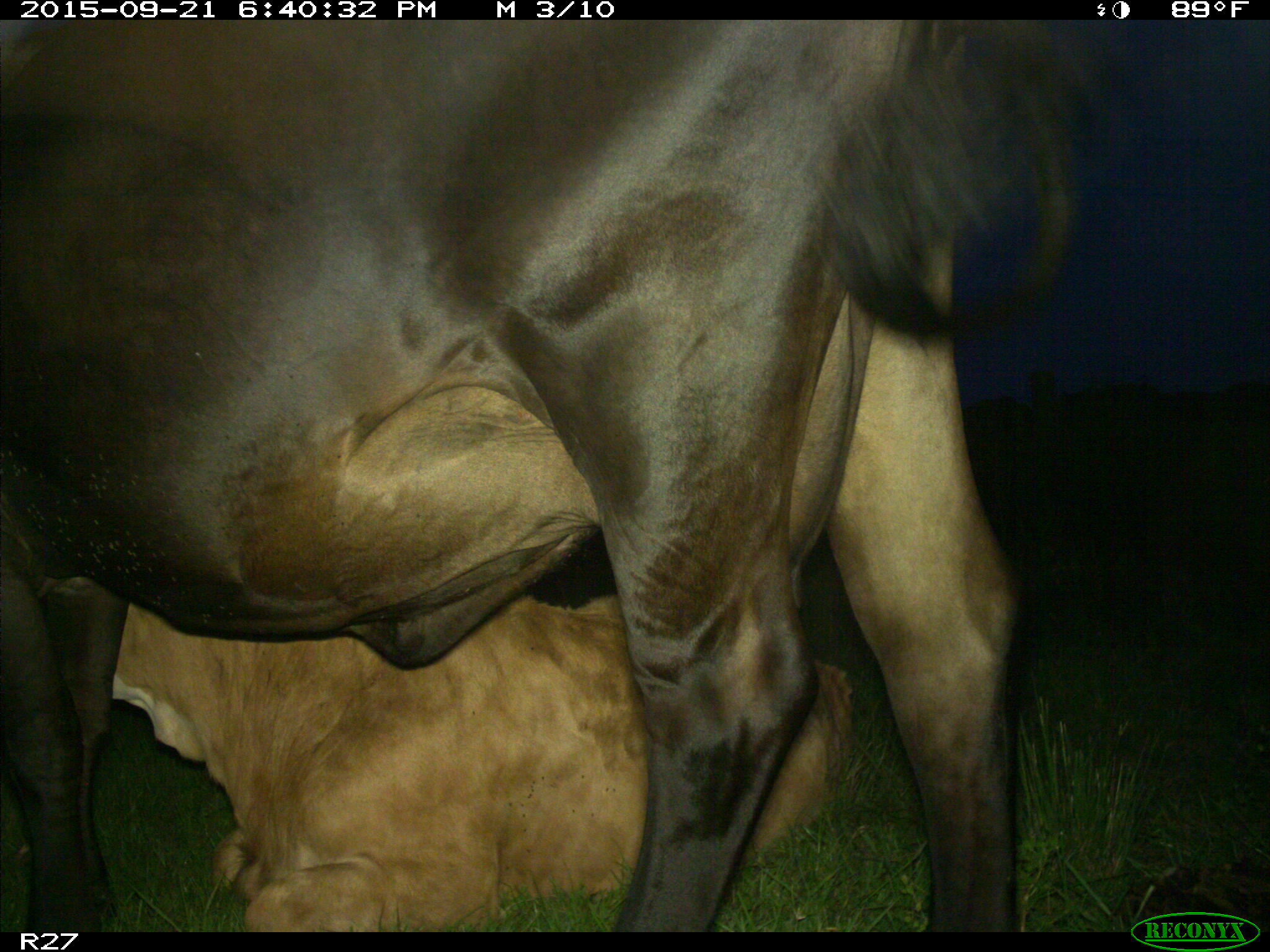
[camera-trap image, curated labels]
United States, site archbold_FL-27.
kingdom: Animalia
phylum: Chordata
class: Mammalia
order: Artiodactyla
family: Bovidae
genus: Bos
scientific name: Bos taurus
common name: domestic cow